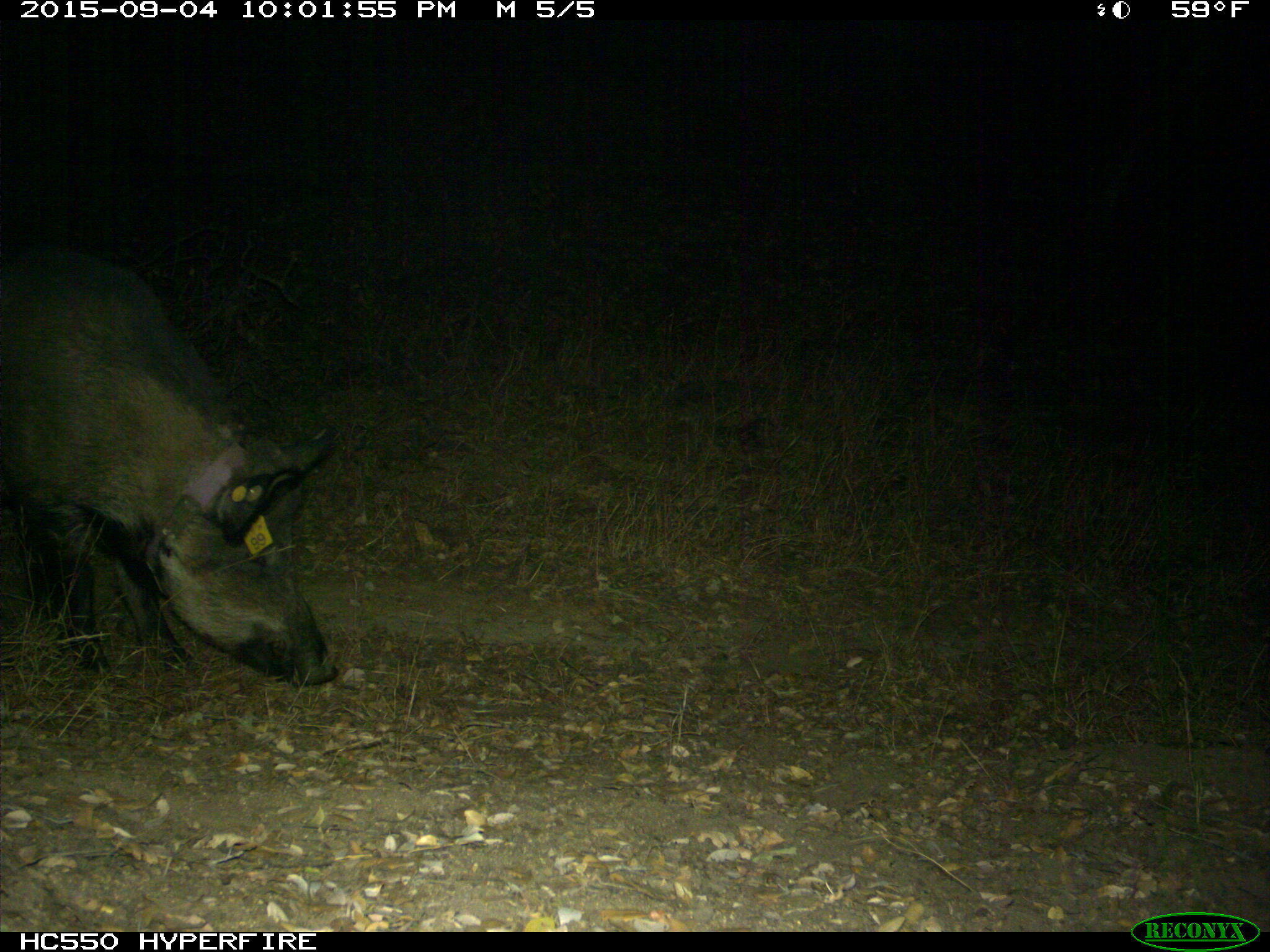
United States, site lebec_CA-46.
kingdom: Animalia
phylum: Chordata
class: Mammalia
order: Artiodactyla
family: Suidae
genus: Sus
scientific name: Sus scrofa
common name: wild boar